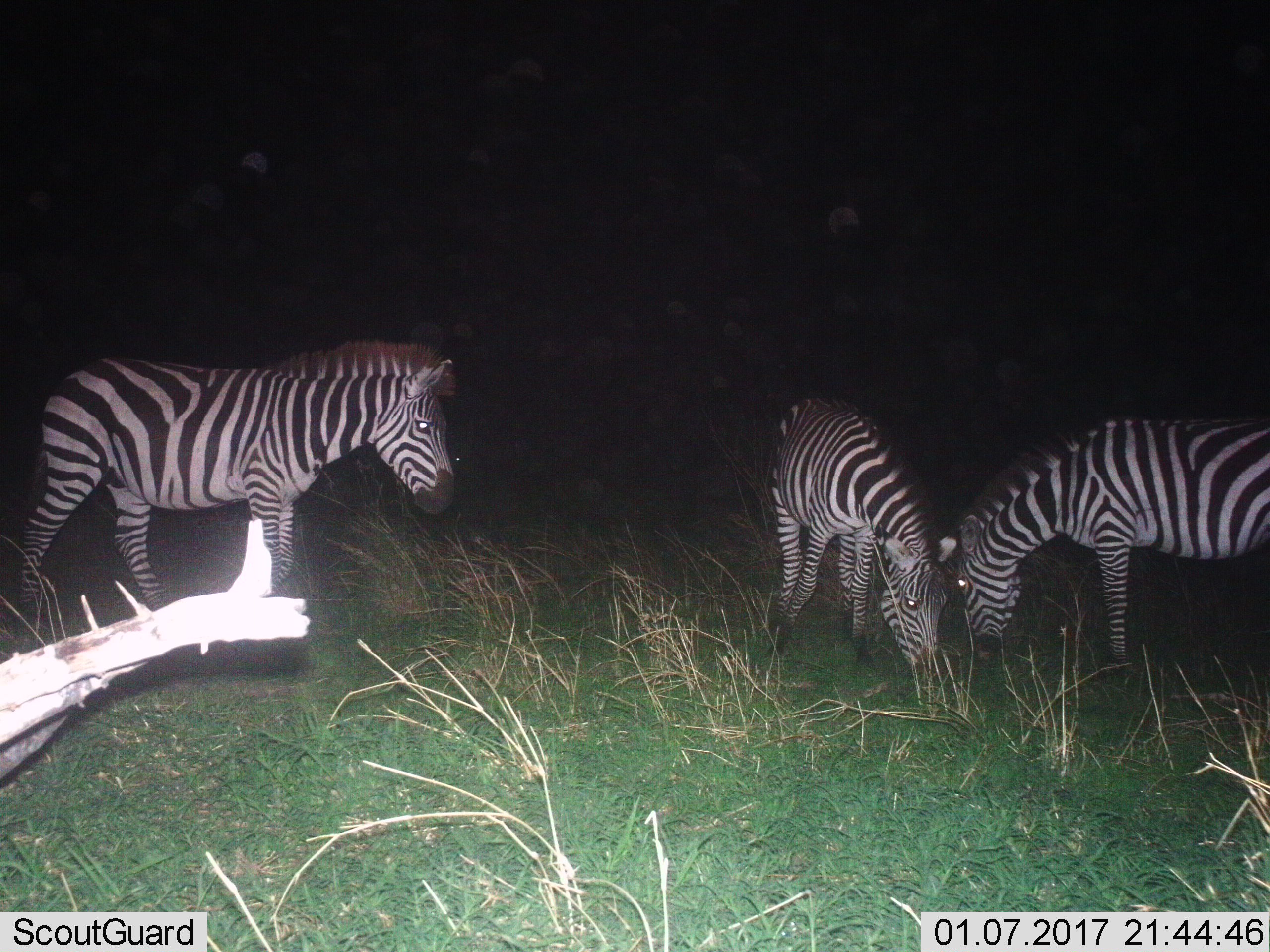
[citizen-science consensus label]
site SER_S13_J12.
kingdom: Animalia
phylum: Chordata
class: Mammalia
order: Perissodactyla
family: Equidae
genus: Equus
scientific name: Equus quagga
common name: plains zebra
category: zebraplains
Zebraplains (plains zebra) (Equus quagga), count 3. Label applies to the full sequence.